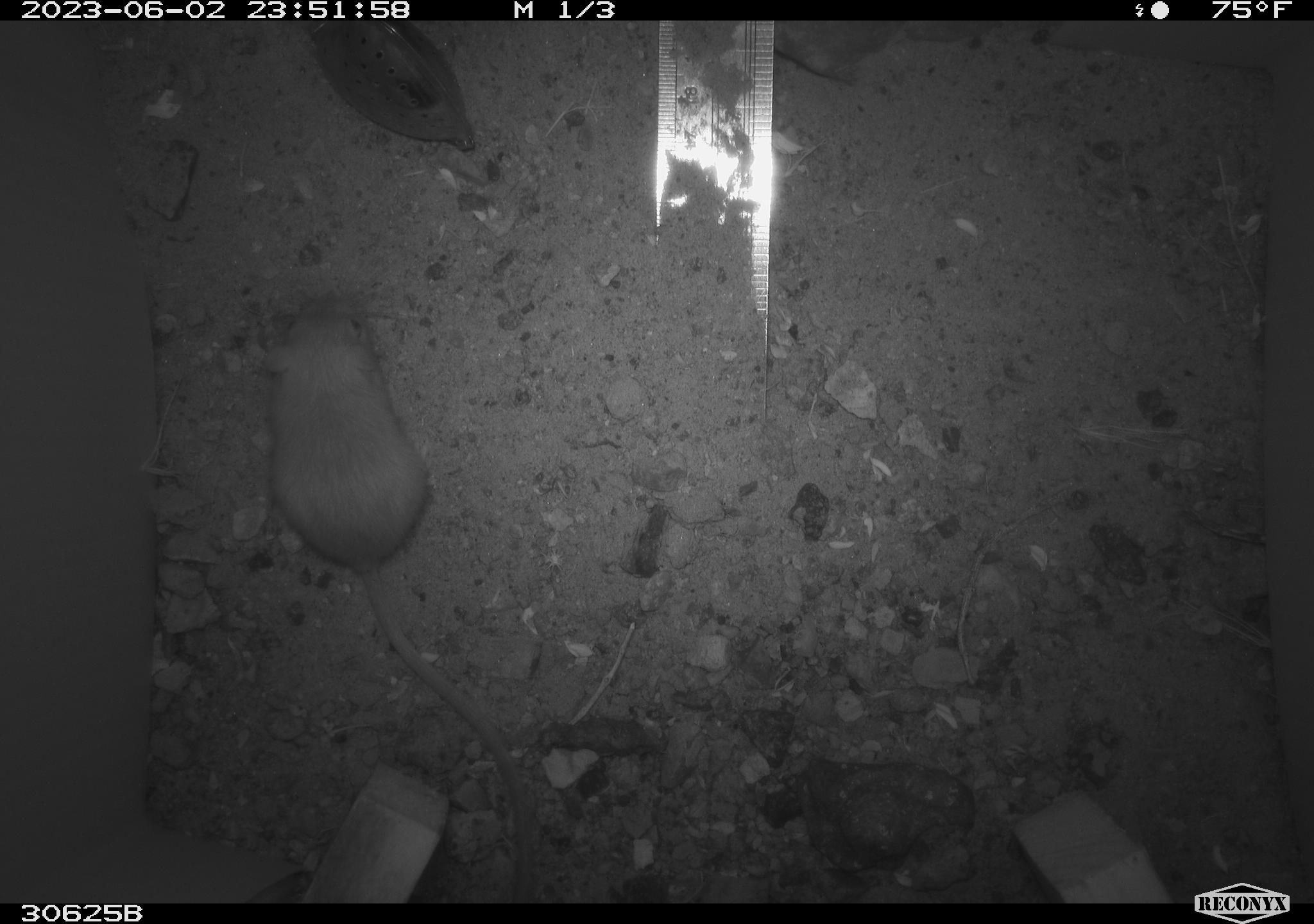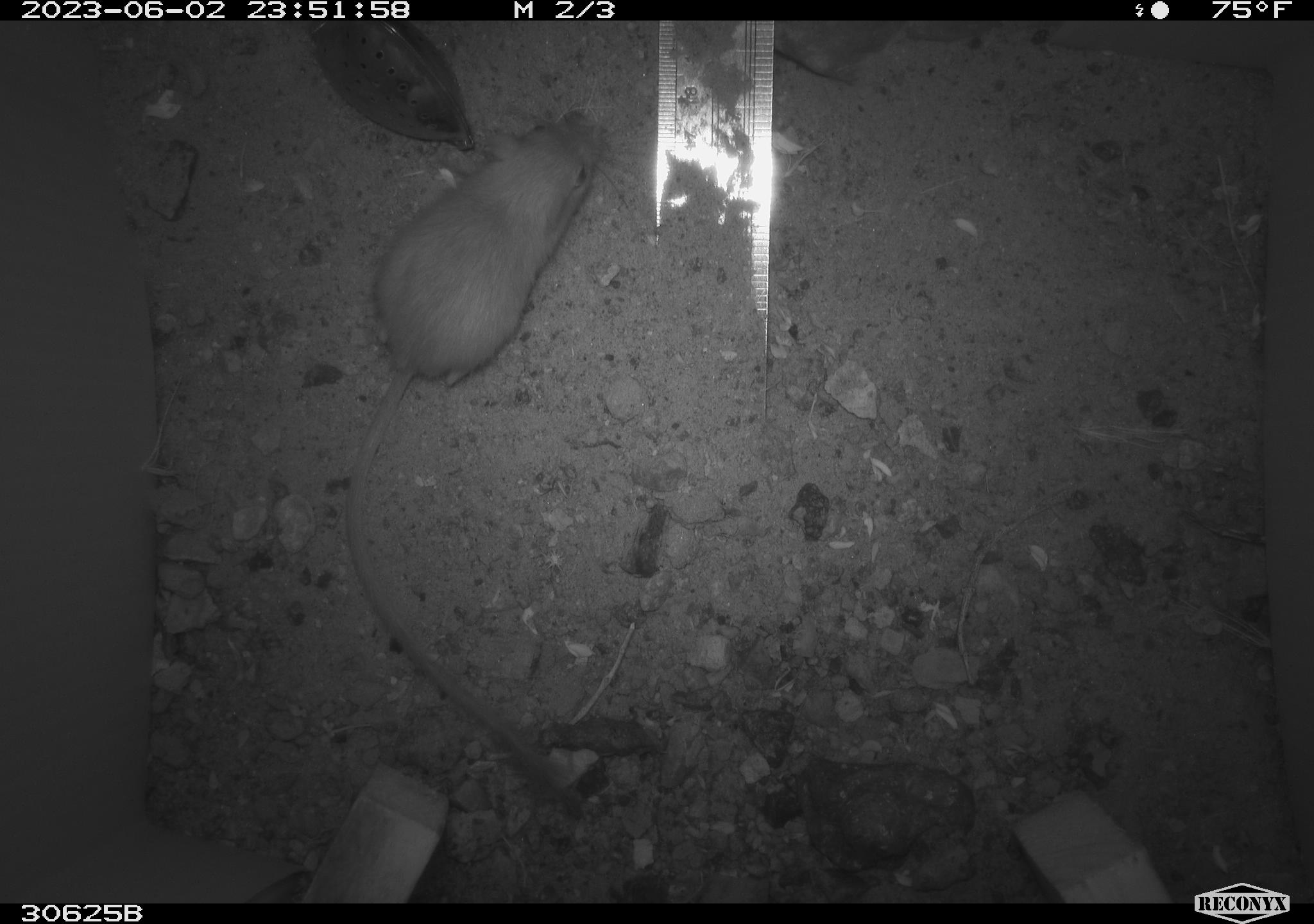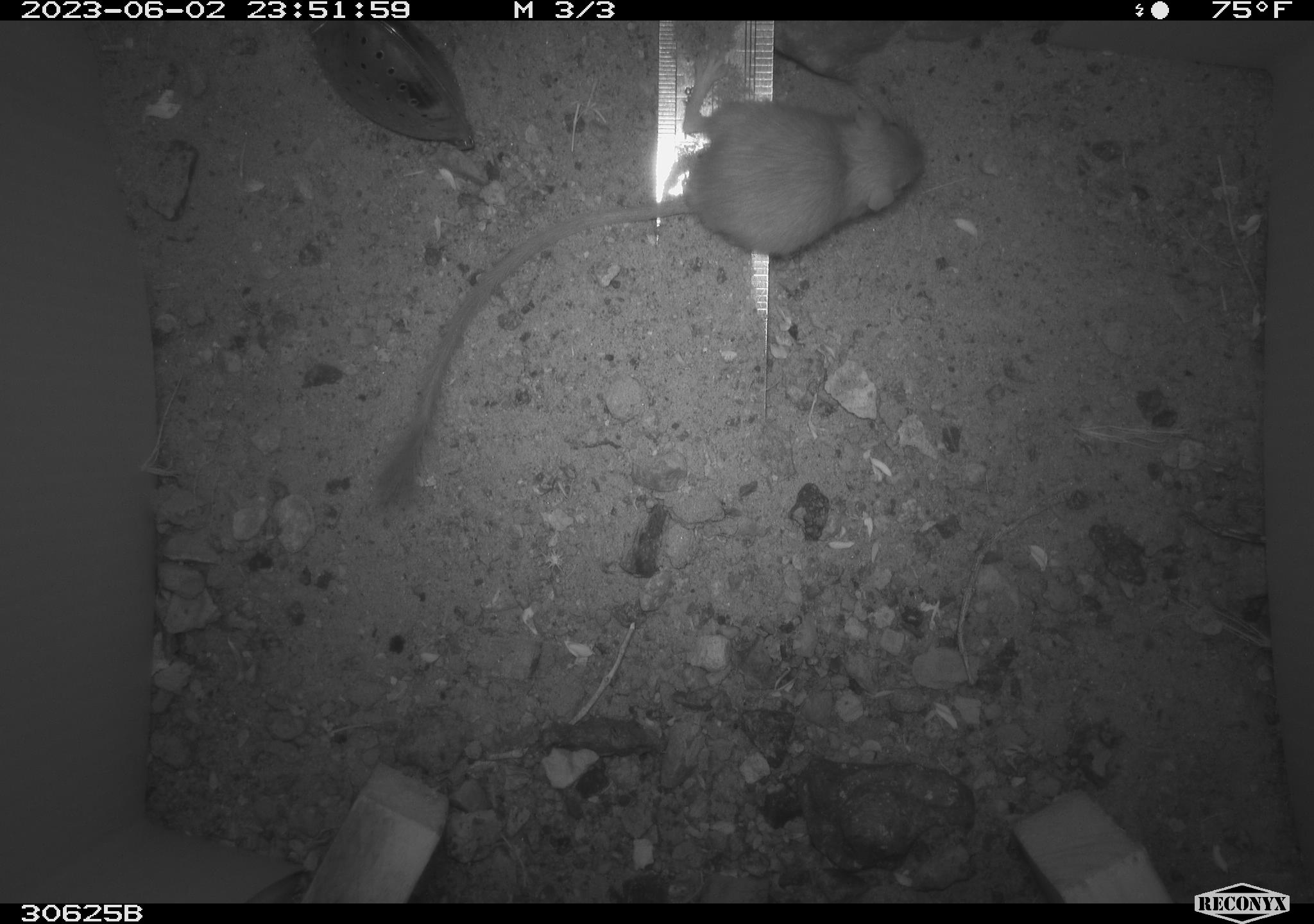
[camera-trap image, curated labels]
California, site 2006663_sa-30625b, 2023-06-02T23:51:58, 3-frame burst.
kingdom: Animalia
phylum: Chordata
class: Mammalia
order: Rodentia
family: Heteromyidae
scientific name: Heteromyidae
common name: kangaroo rats and pocket mice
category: heteromyidae family